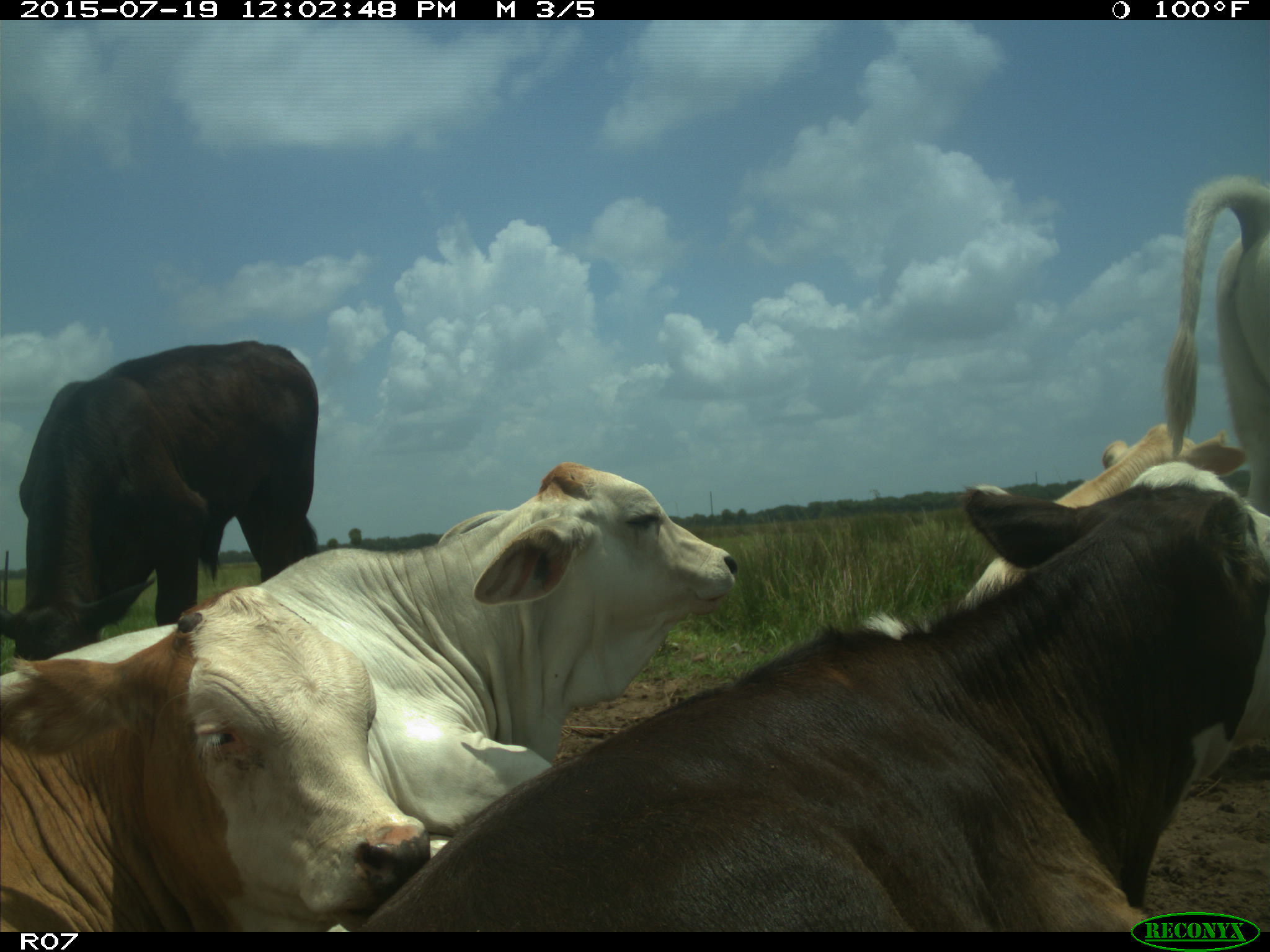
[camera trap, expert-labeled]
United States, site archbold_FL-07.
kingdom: Animalia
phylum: Chordata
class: Mammalia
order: Artiodactyla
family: Bovidae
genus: Bos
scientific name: Bos taurus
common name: domestic cow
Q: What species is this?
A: Bos taurus (domestic cow).